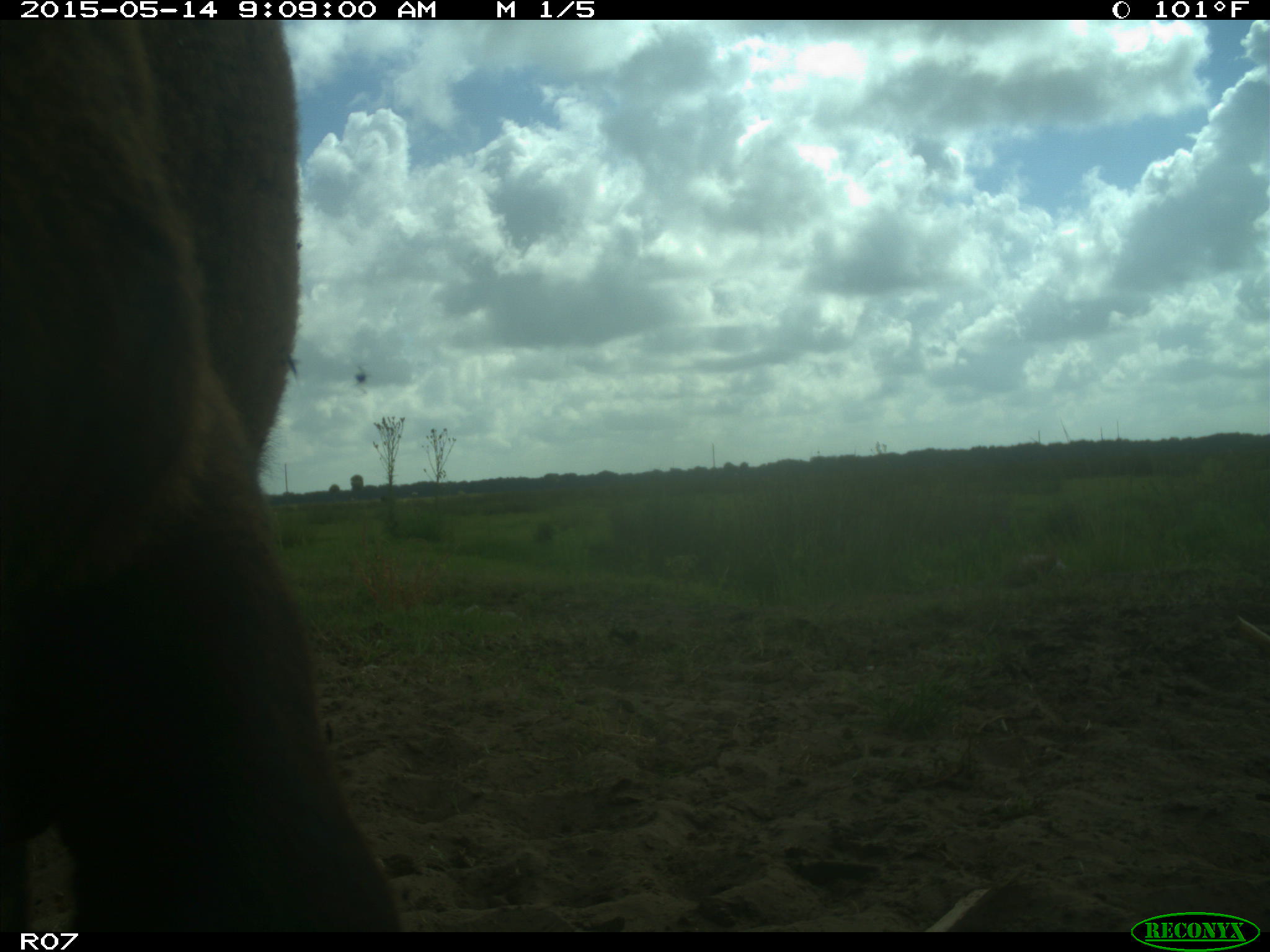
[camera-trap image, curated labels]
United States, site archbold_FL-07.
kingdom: Animalia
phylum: Chordata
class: Mammalia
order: Artiodactyla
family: Bovidae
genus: Bos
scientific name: Bos taurus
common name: domestic cow